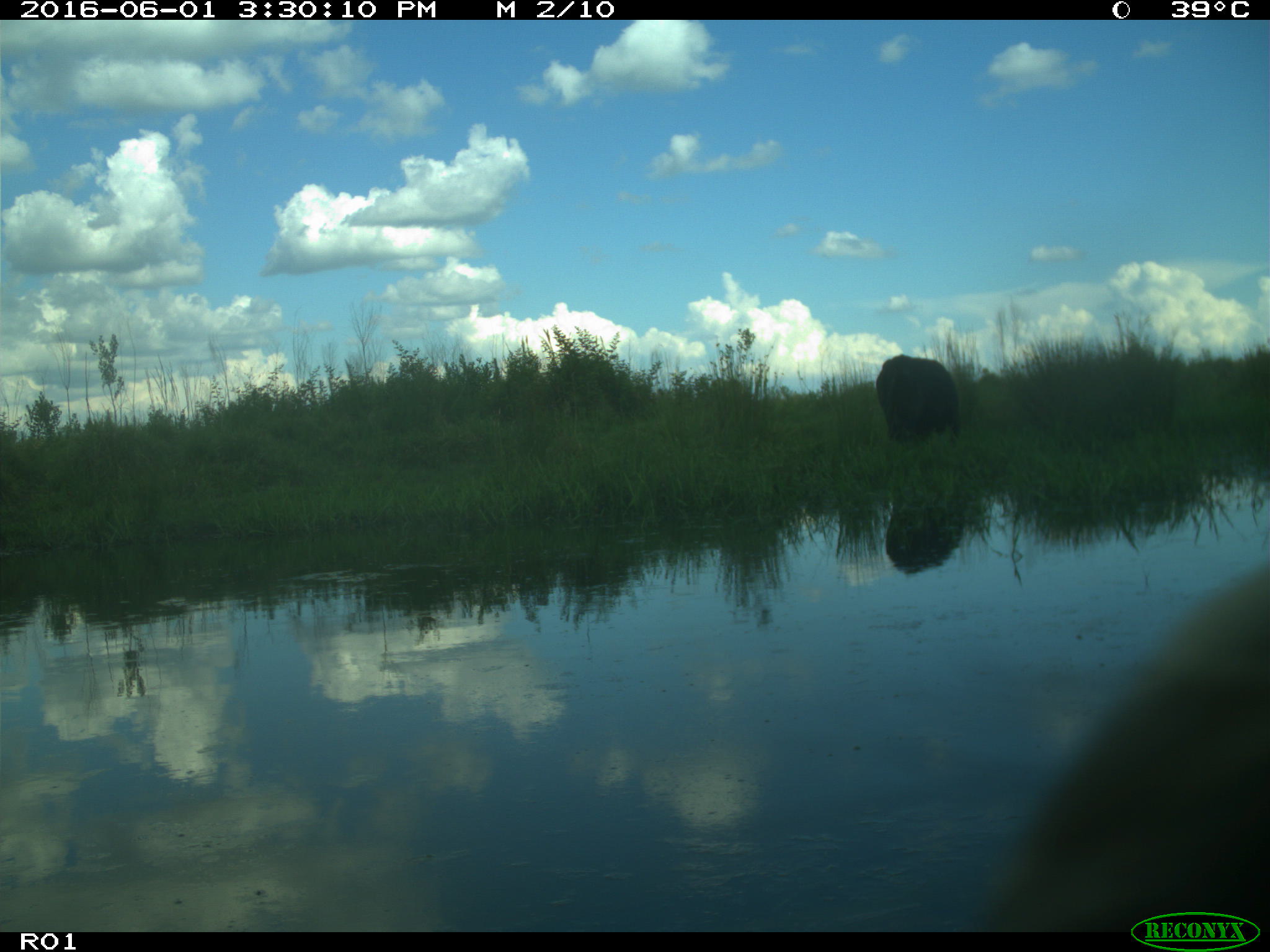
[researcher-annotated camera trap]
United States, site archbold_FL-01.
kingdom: Animalia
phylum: Chordata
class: Mammalia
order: Artiodactyla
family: Bovidae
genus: Bos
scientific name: Bos taurus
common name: domestic cow